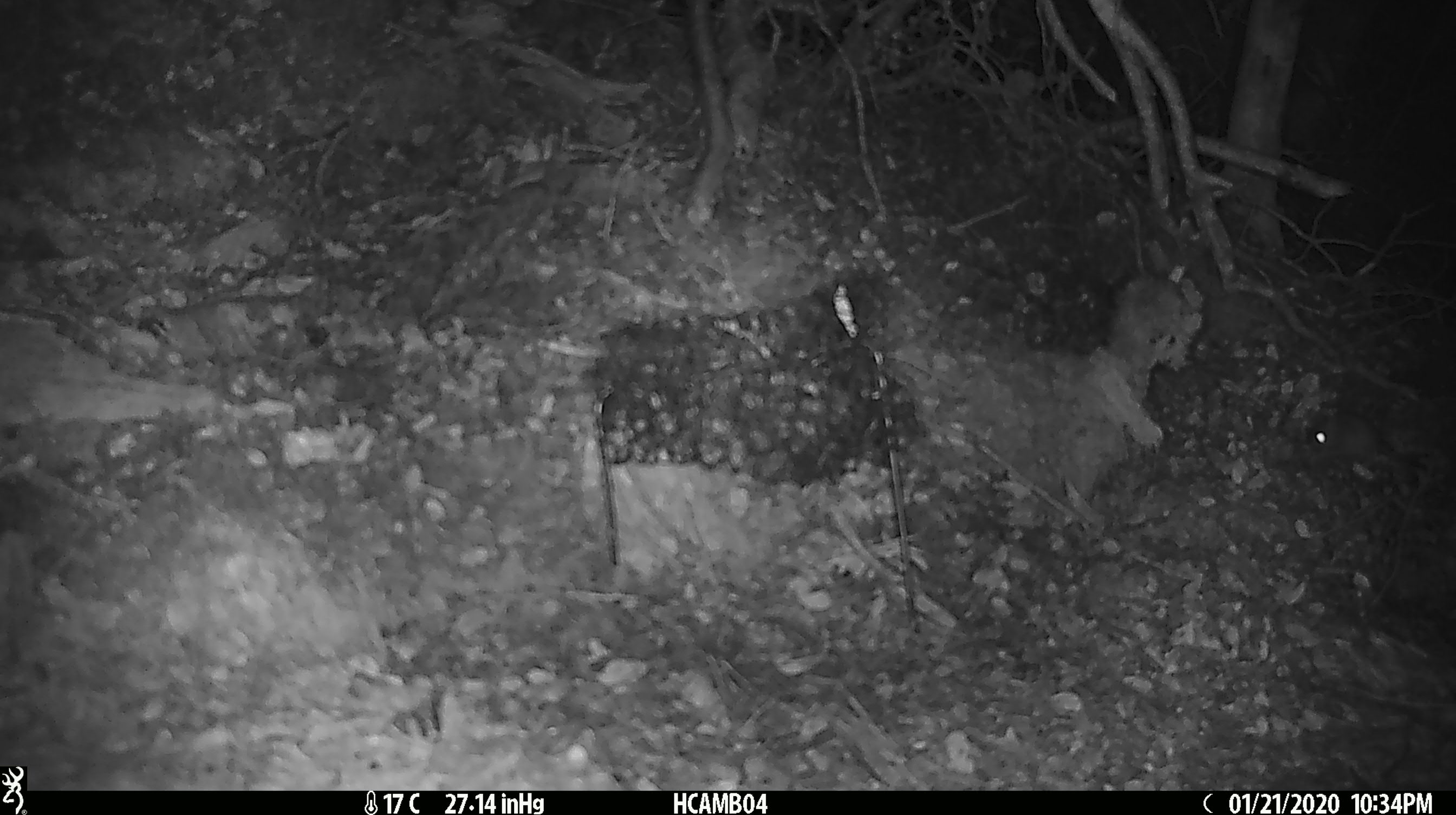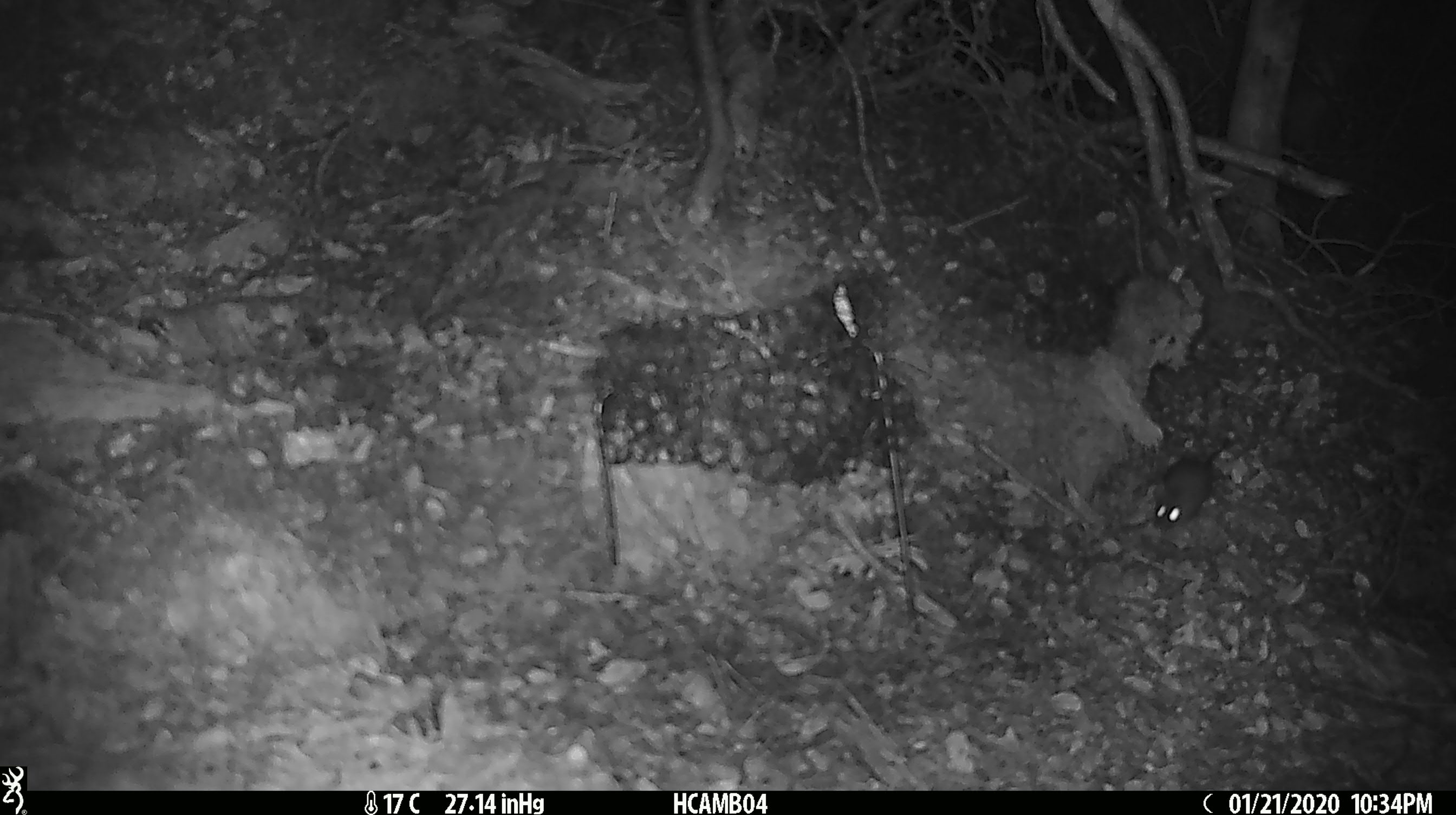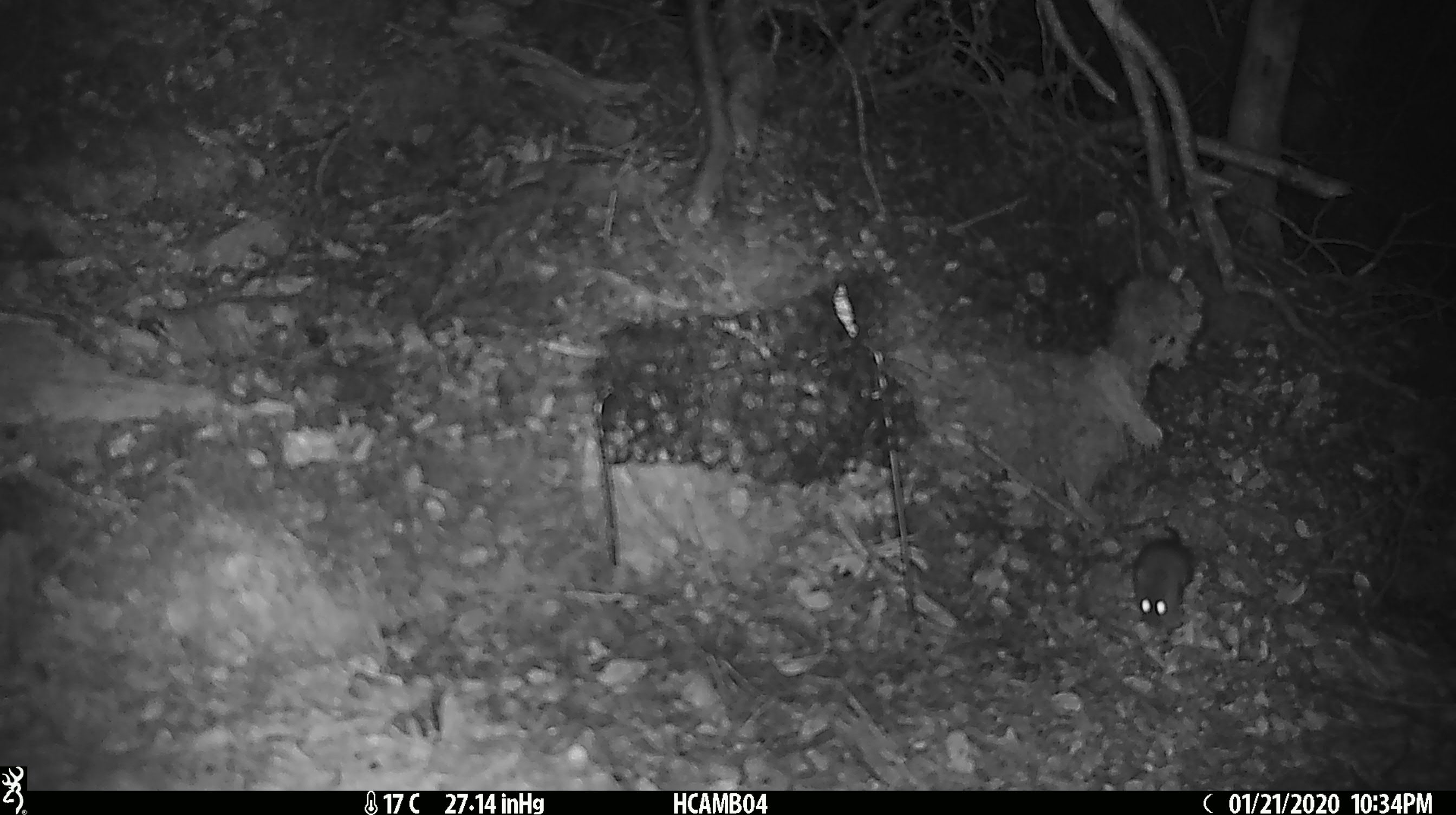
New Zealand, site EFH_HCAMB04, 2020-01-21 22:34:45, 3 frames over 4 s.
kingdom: Animalia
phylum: Chordata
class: Mammalia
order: Rodentia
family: Muridae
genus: Mus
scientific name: Mus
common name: mouse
Mouse (Mus).